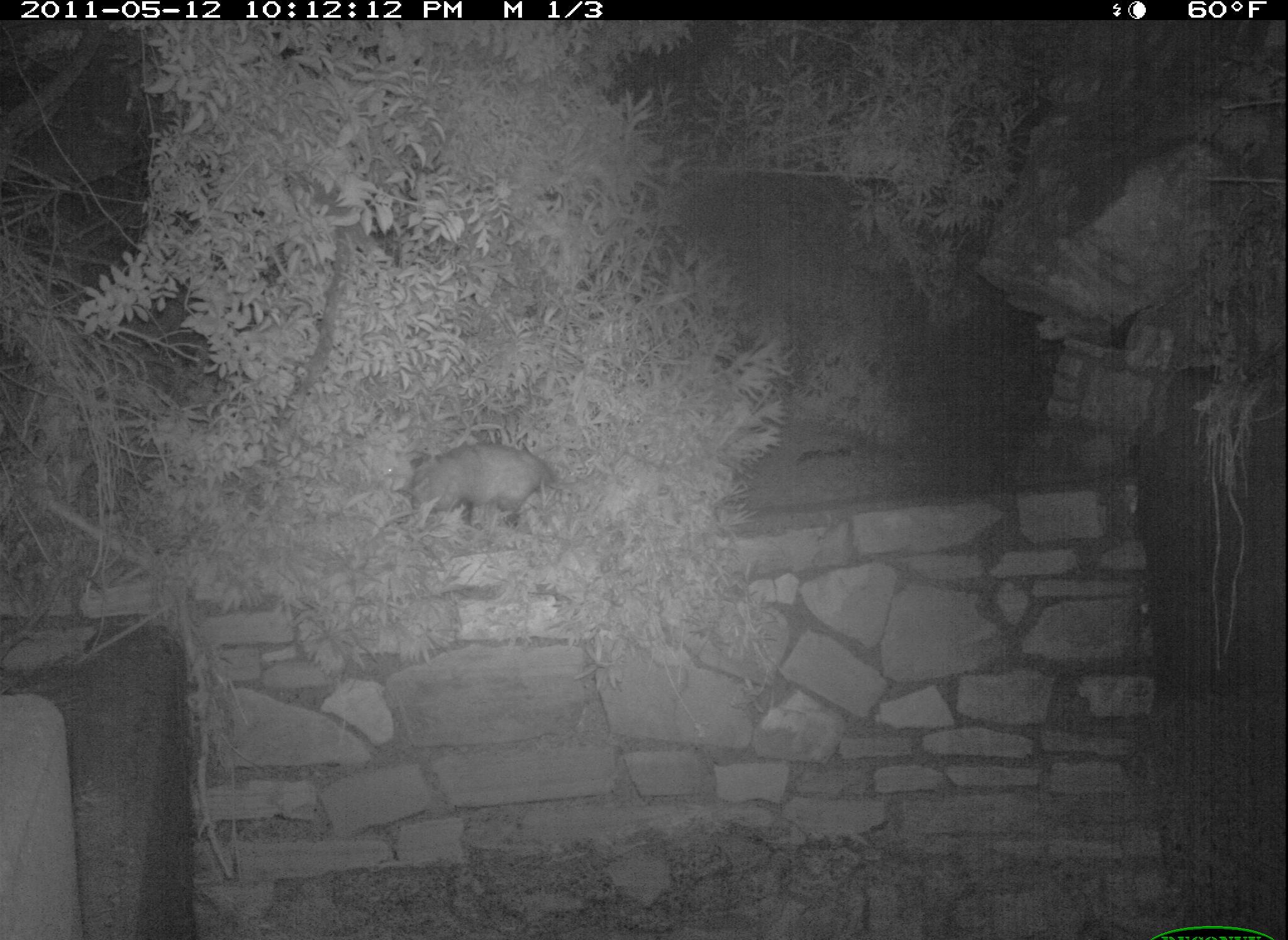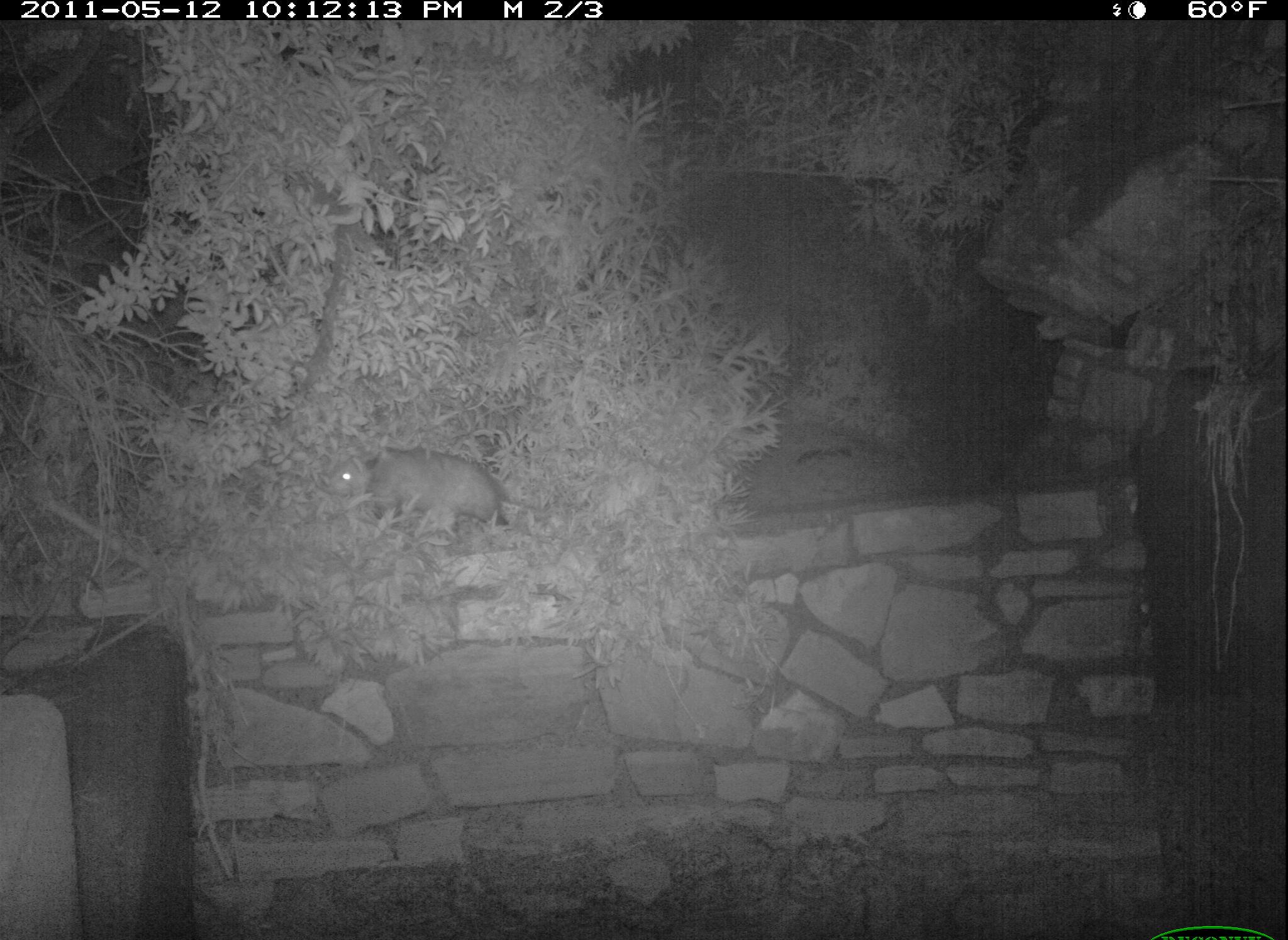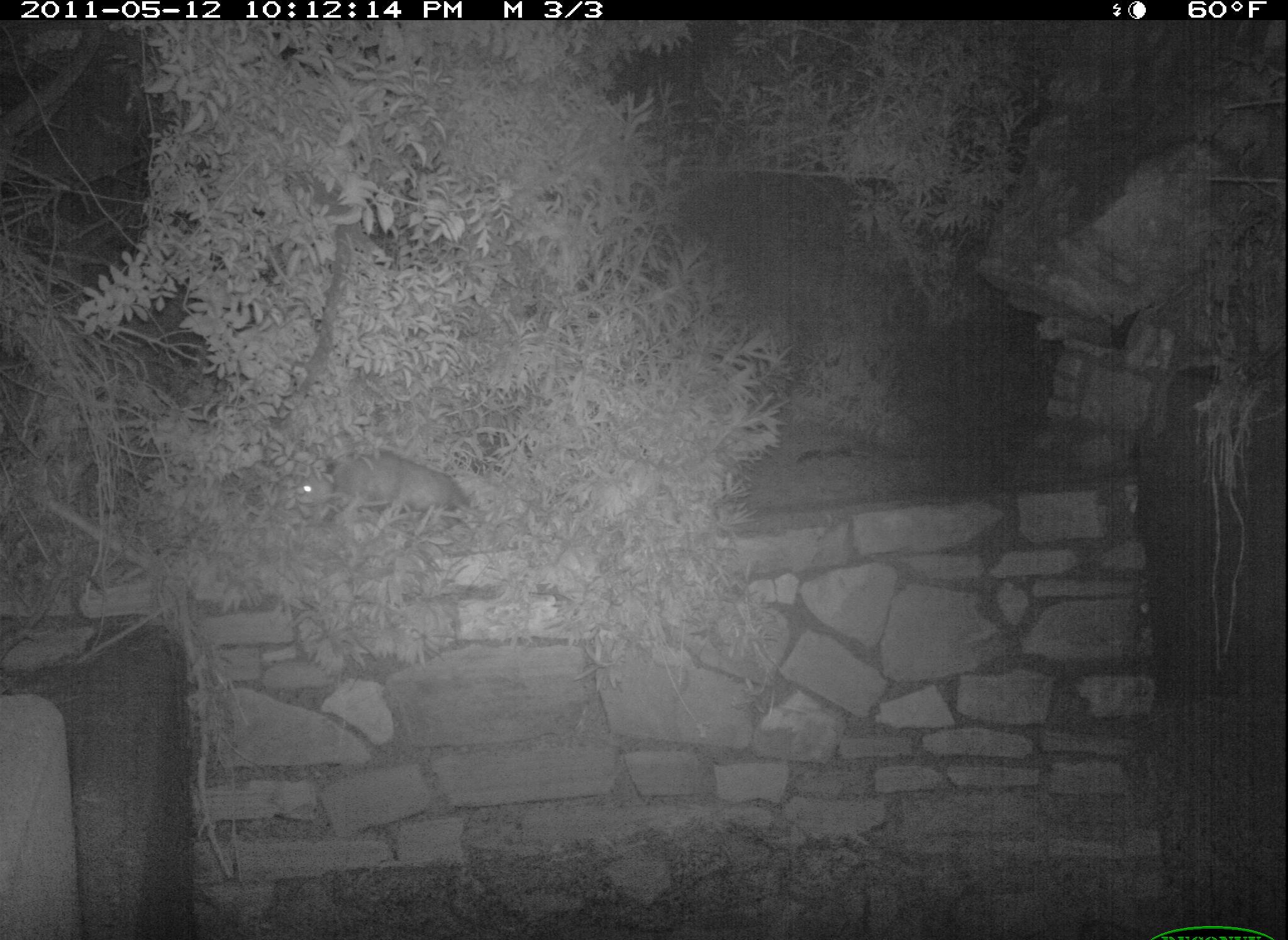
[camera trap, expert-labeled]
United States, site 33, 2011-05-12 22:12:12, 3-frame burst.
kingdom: Animalia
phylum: Chordata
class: Mammalia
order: Didelphimorphia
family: Didelphidae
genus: Didelphis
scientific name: Didelphis virginiana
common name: virginia opossum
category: opossum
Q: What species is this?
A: Opossum (virginia opossum) (Didelphis virginiana).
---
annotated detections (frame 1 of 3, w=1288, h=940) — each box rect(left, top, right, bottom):
opossum: rect(390, 435, 576, 548)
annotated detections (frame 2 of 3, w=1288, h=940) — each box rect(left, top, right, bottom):
opossum: rect(322, 433, 517, 561)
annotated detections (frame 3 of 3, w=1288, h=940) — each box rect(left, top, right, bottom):
opossum: rect(288, 441, 488, 551)